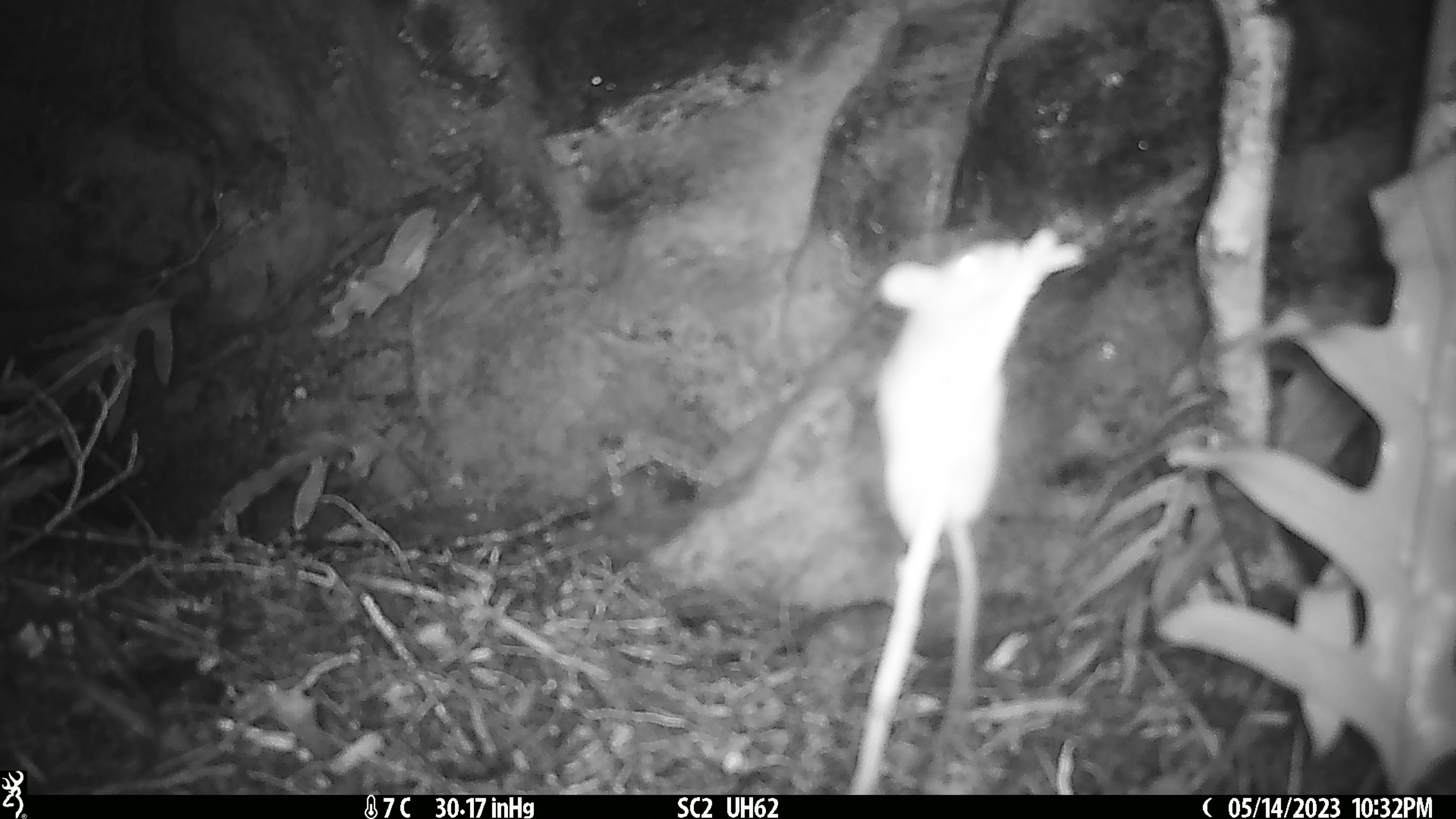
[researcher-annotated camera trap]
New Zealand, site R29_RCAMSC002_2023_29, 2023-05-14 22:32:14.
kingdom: Animalia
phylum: Chordata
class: Mammalia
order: Rodentia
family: Muridae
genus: Mus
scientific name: Mus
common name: mouse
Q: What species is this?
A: Mouse (Mus).